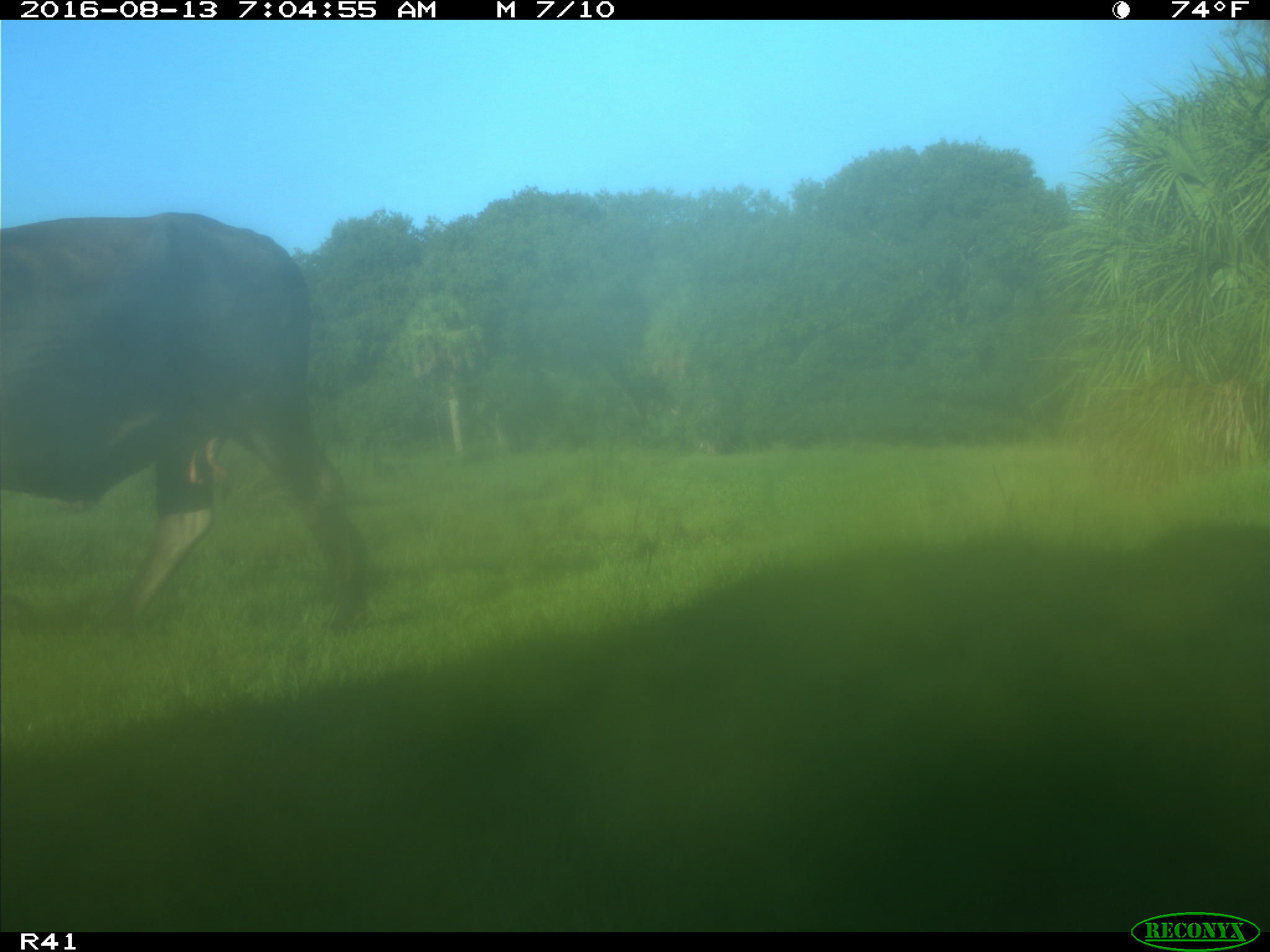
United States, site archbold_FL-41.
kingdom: Animalia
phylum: Chordata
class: Mammalia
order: Artiodactyla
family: Bovidae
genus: Bos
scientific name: Bos taurus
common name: domestic cow